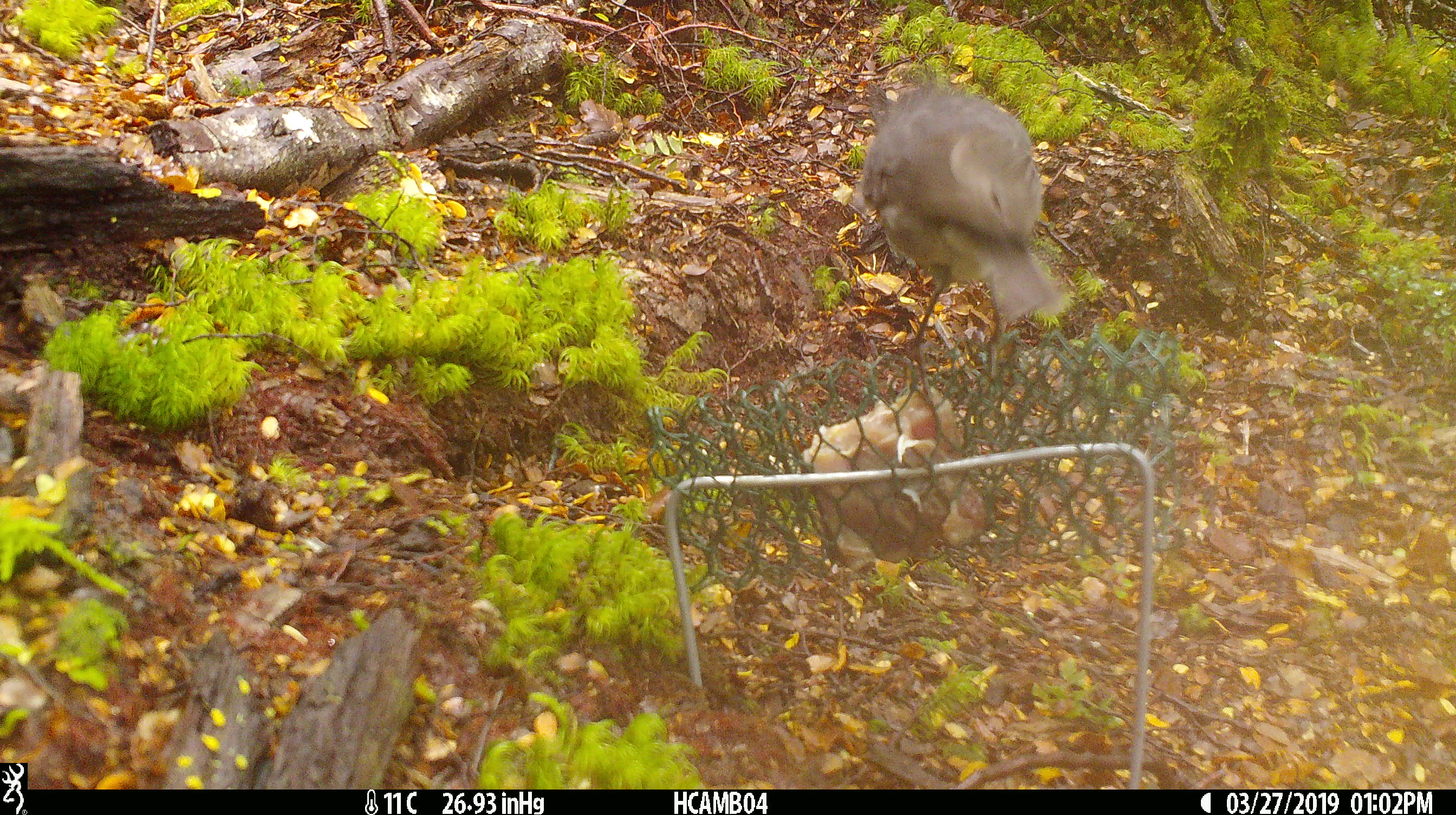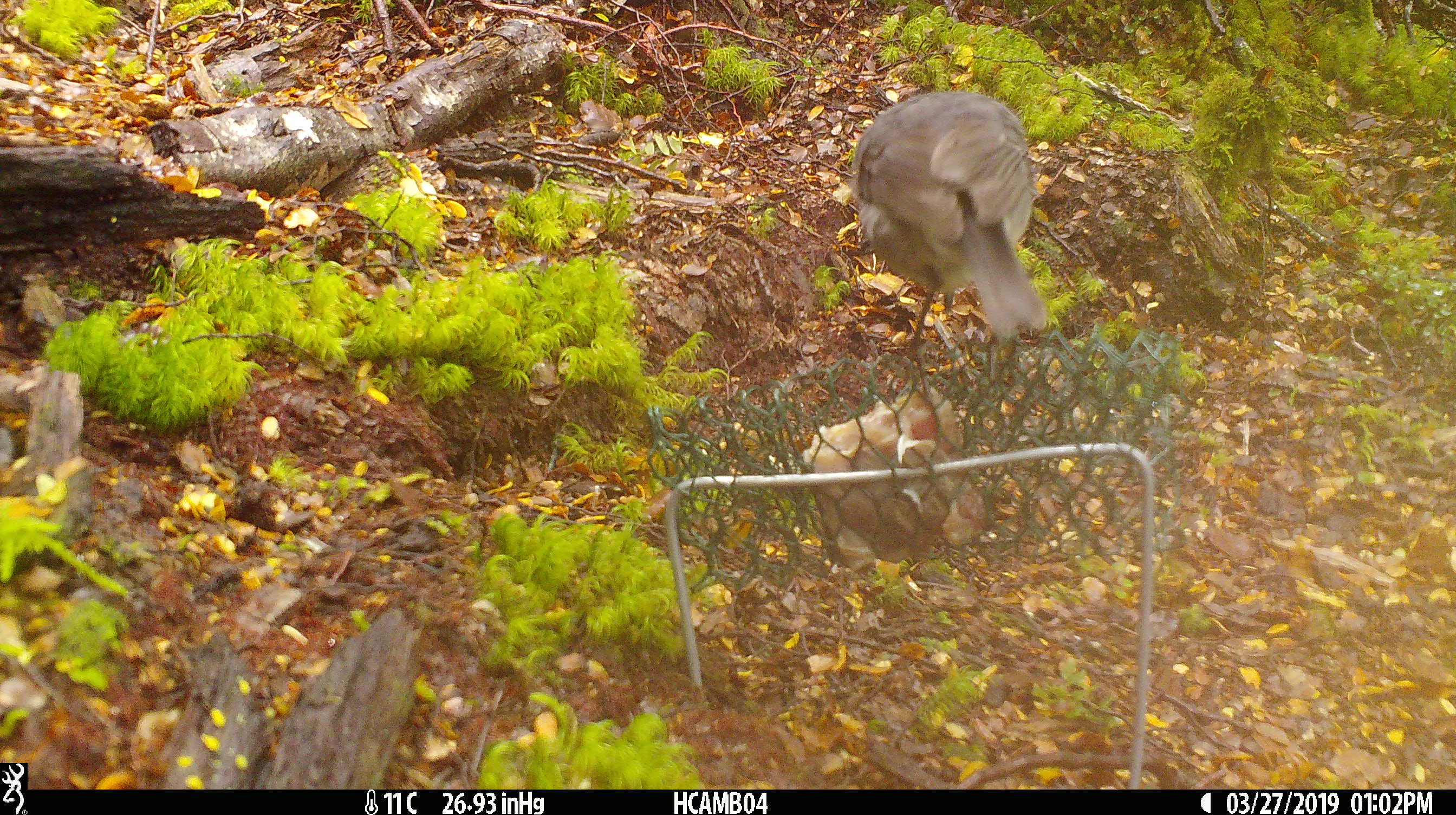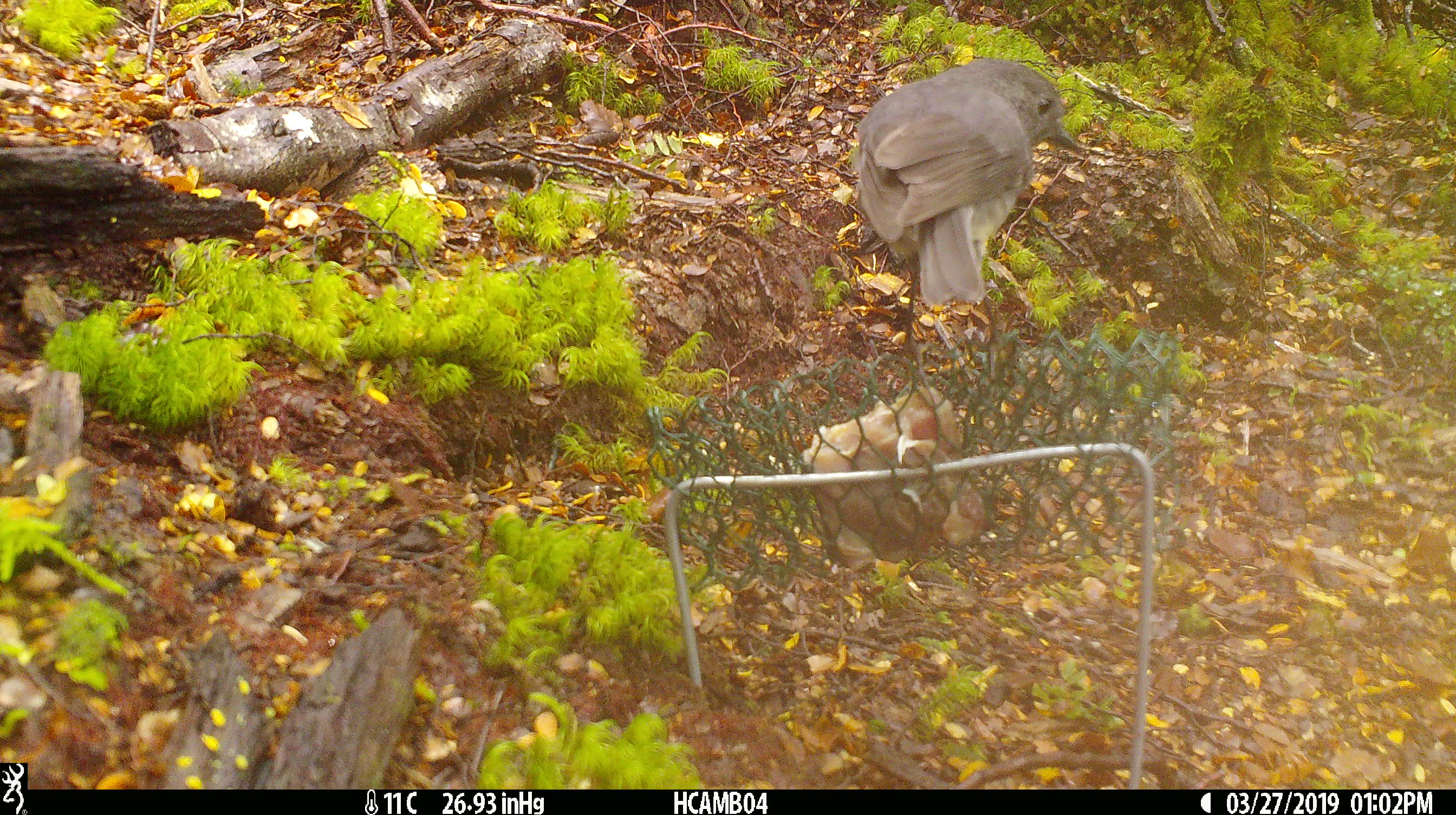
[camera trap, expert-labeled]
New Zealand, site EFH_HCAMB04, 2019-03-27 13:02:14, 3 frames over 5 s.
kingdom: Animalia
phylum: Chordata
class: Aves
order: Passeriformes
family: Petroicidae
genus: Petroica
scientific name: Petroica australis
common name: new zealand robin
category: robin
Robin (new zealand robin) (Petroica australis).